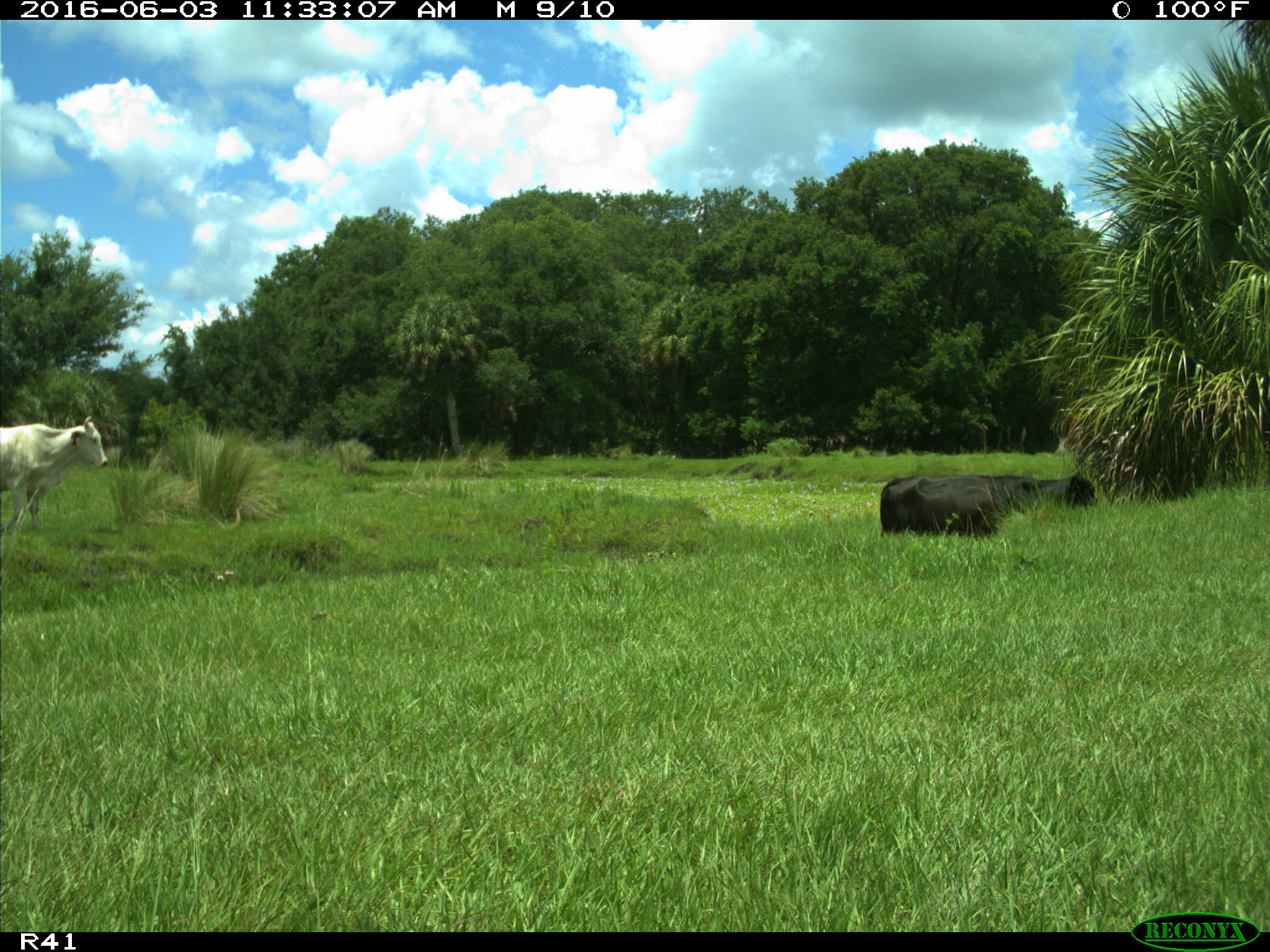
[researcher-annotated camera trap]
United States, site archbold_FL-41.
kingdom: Animalia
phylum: Chordata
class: Mammalia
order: Artiodactyla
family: Bovidae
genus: Bos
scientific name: Bos taurus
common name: domestic cow